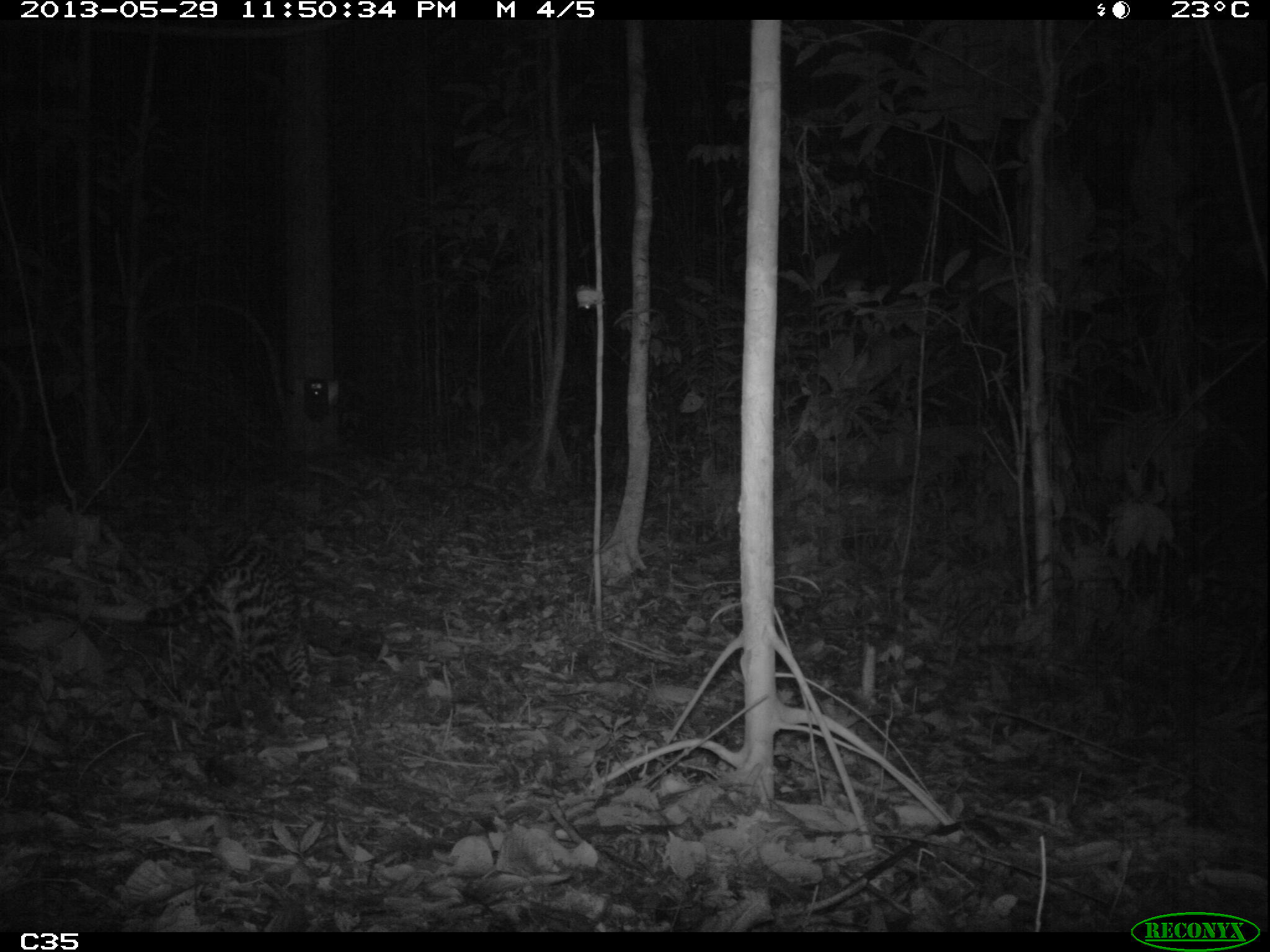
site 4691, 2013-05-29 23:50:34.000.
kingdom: Animalia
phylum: Chordata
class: Mammalia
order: Carnivora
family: Felidae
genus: Leopardus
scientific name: Leopardus pardalis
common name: ocelot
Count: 1.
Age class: adult.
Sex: female.